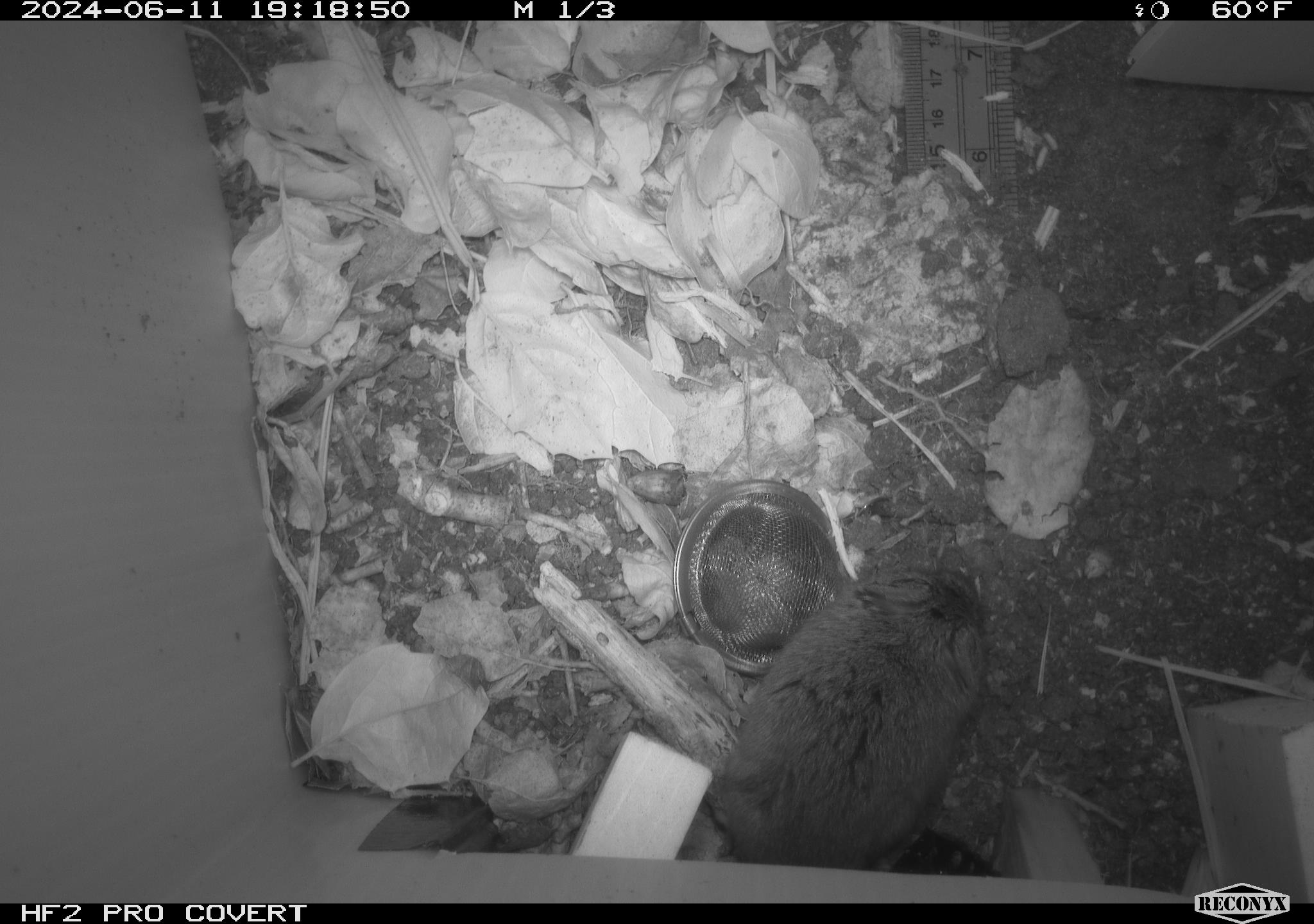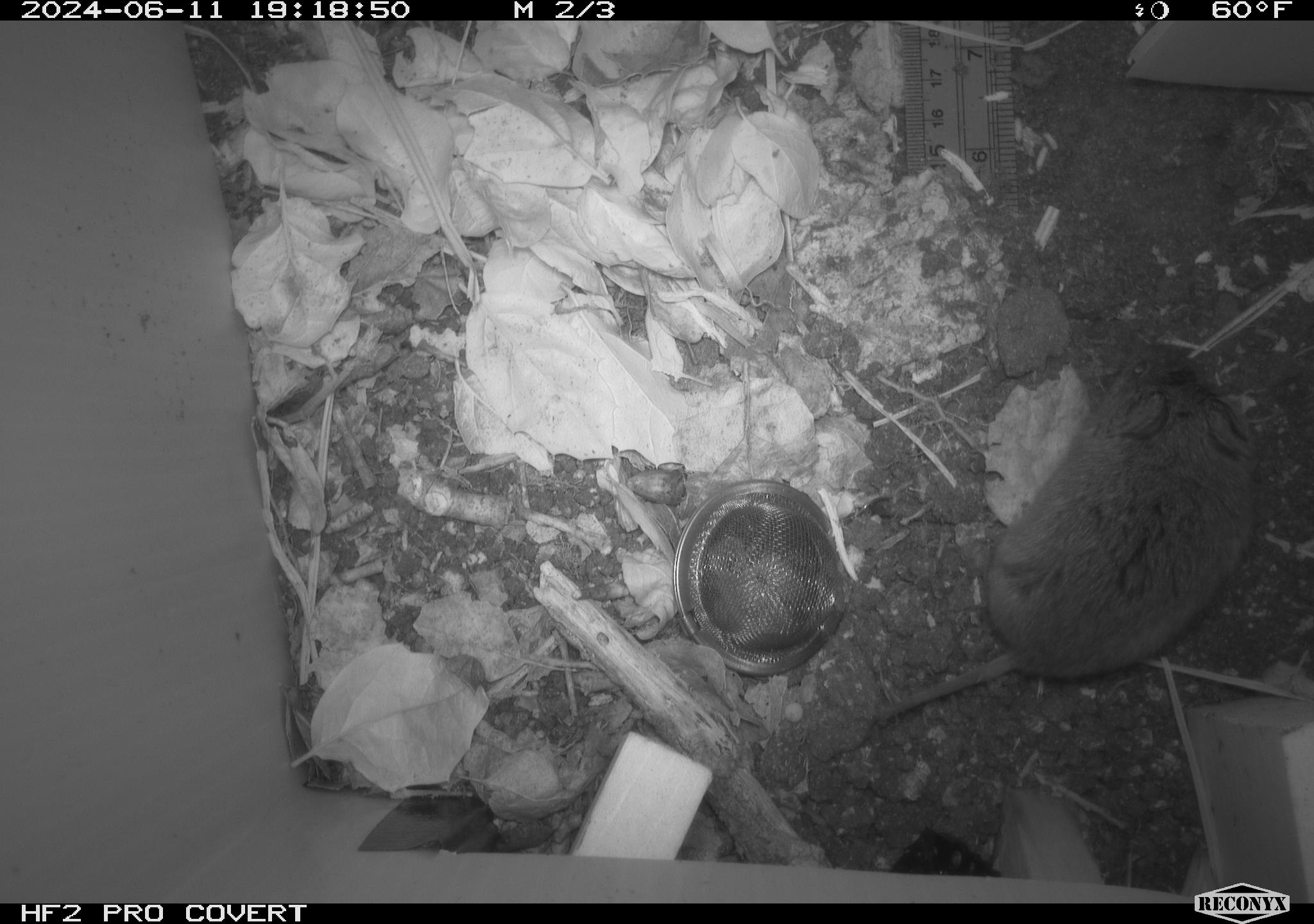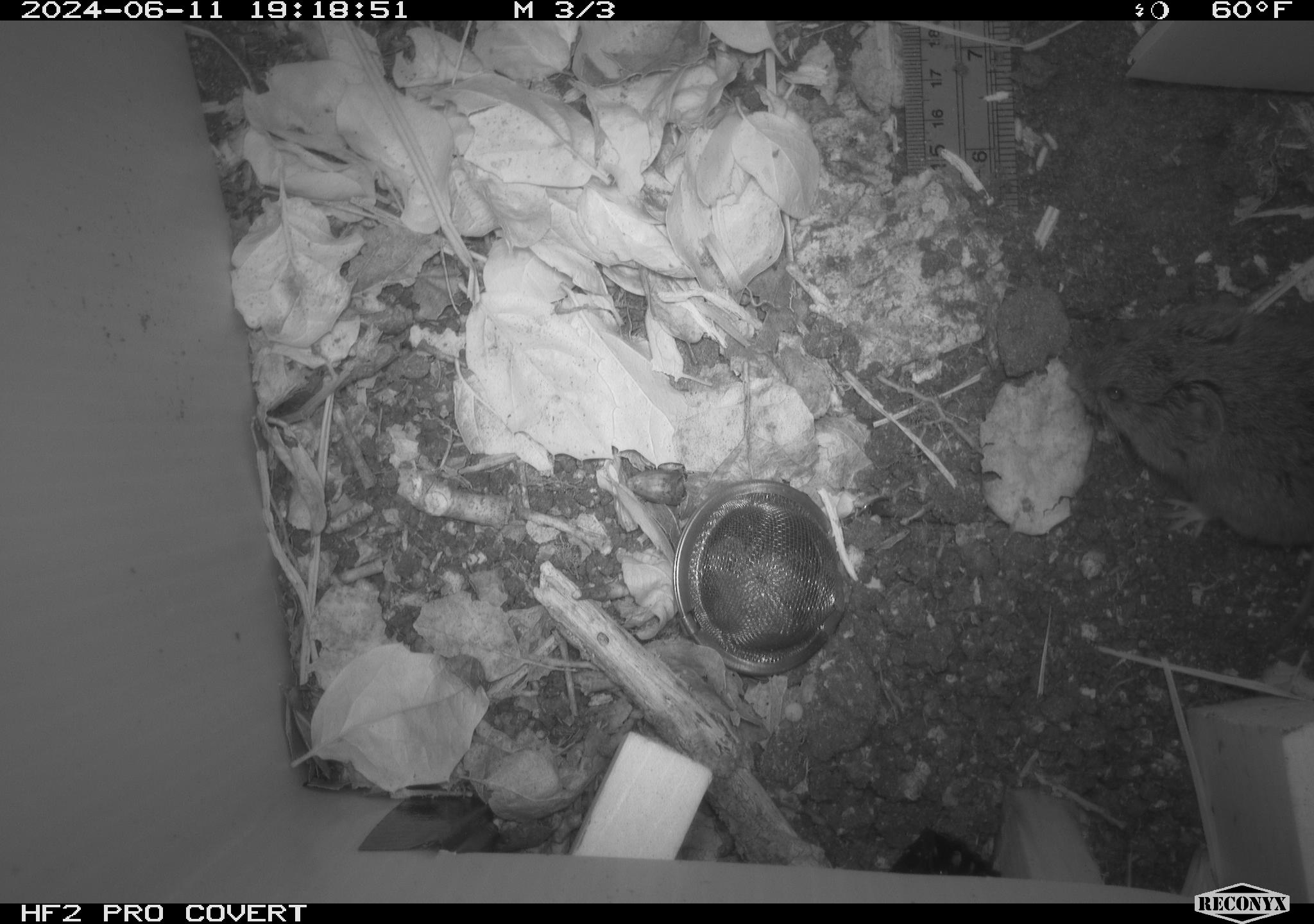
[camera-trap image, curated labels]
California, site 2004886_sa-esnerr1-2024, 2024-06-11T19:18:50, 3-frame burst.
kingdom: Animalia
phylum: Chordata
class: Mammalia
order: Rodentia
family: Cricetidae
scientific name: Cricetidae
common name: hamsters, voles, lemmings, and allies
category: cricetidae family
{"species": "cricetidae family (hamsters, voles, lemmings, and allies) (Cricetidae)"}